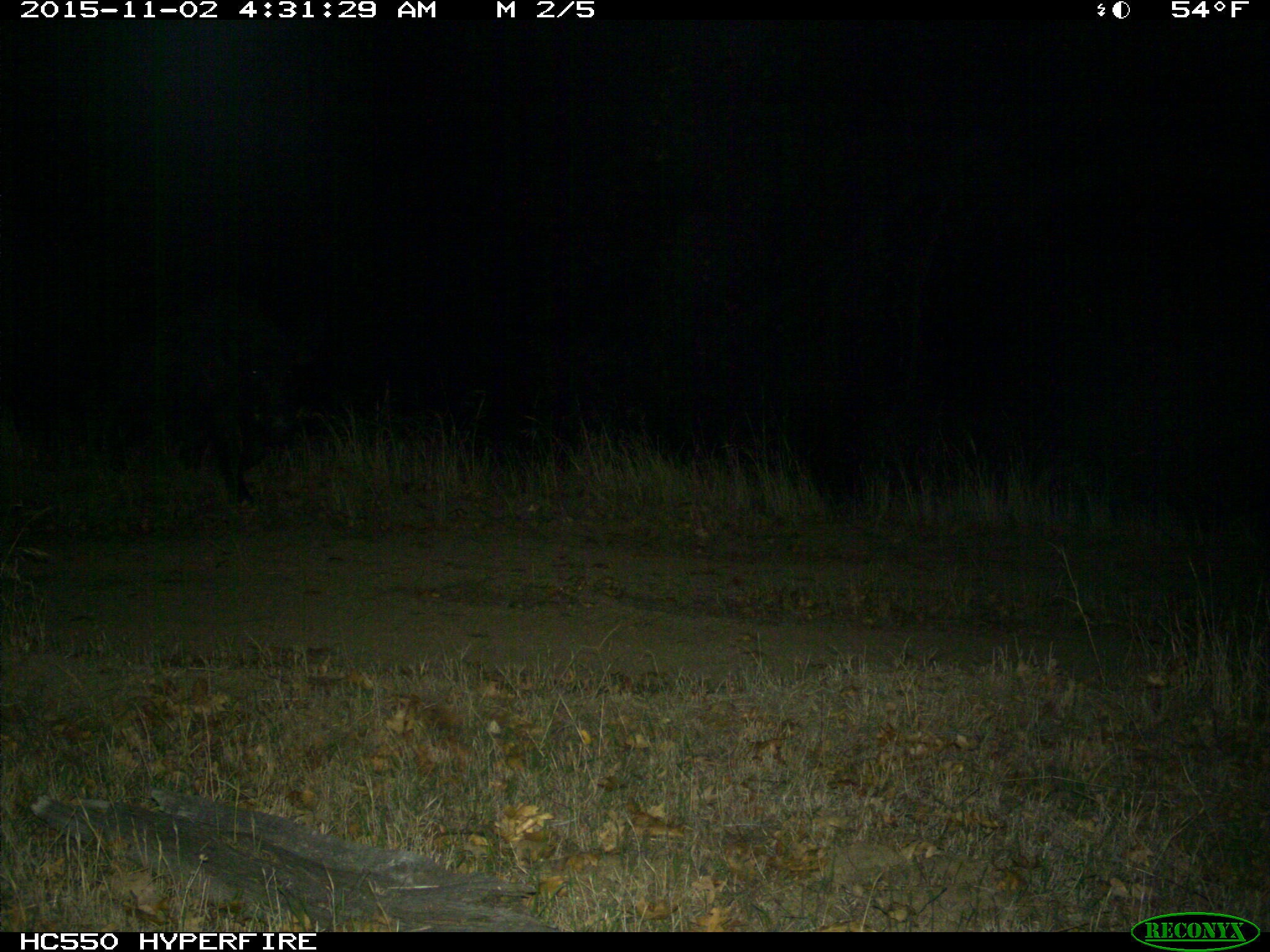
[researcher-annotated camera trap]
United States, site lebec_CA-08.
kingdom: Animalia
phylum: Chordata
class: Mammalia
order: Artiodactyla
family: Suidae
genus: Sus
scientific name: Sus scrofa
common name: wild boar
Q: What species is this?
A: Sus scrofa (wild boar).